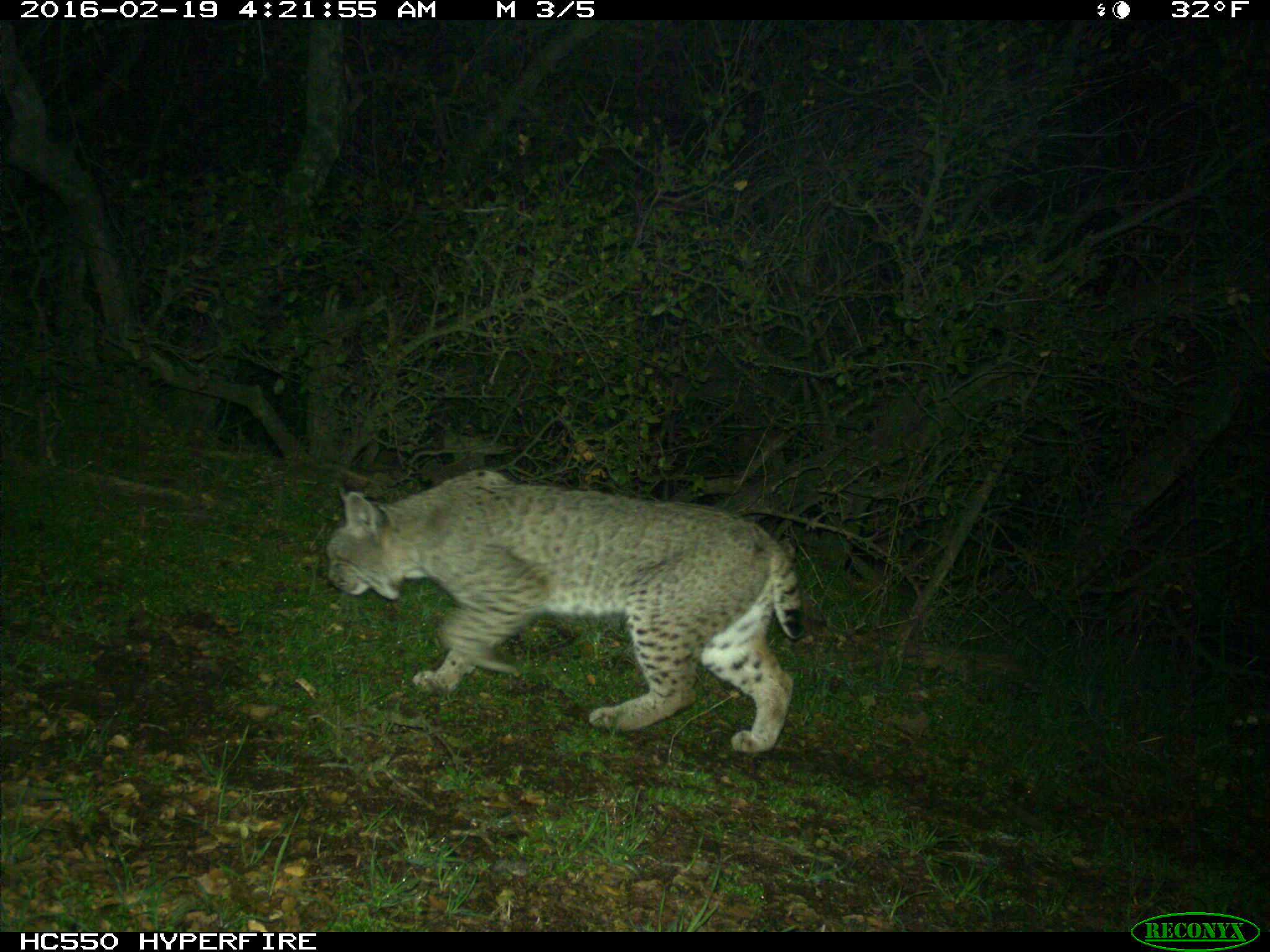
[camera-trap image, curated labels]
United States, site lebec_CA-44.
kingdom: Animalia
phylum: Chordata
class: Mammalia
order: Carnivora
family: Felidae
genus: Lynx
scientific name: Lynx rufus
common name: bobcat